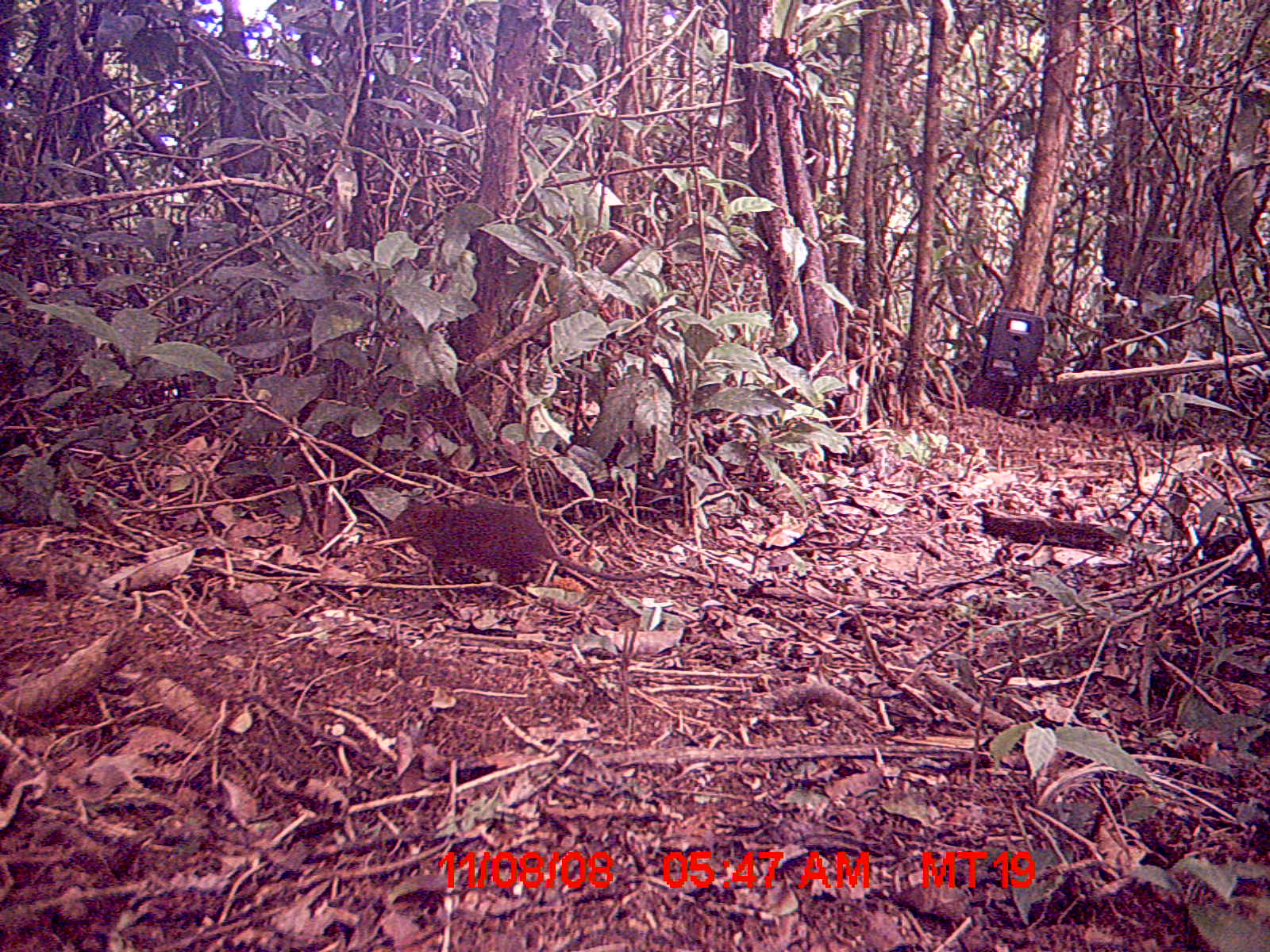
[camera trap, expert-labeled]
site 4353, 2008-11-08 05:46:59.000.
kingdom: Animalia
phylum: Chordata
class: Mammalia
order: Rodentia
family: Muridae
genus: Rattus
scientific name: Rattus rattus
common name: black rat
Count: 1.